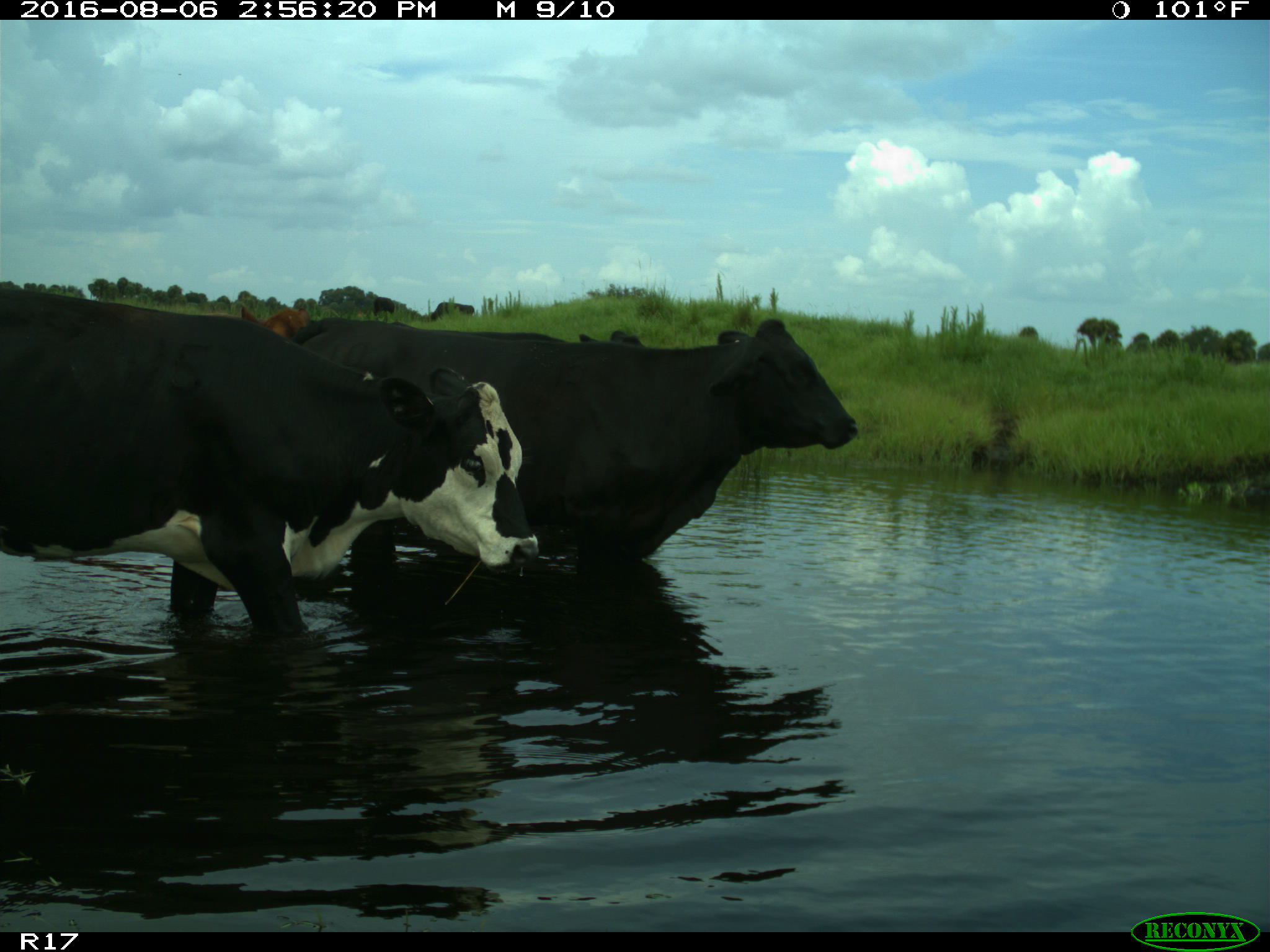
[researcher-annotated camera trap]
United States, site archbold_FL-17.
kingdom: Animalia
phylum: Chordata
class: Mammalia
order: Artiodactyla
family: Bovidae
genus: Bos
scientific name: Bos taurus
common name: domestic cow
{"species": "Bos taurus (domestic cow)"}